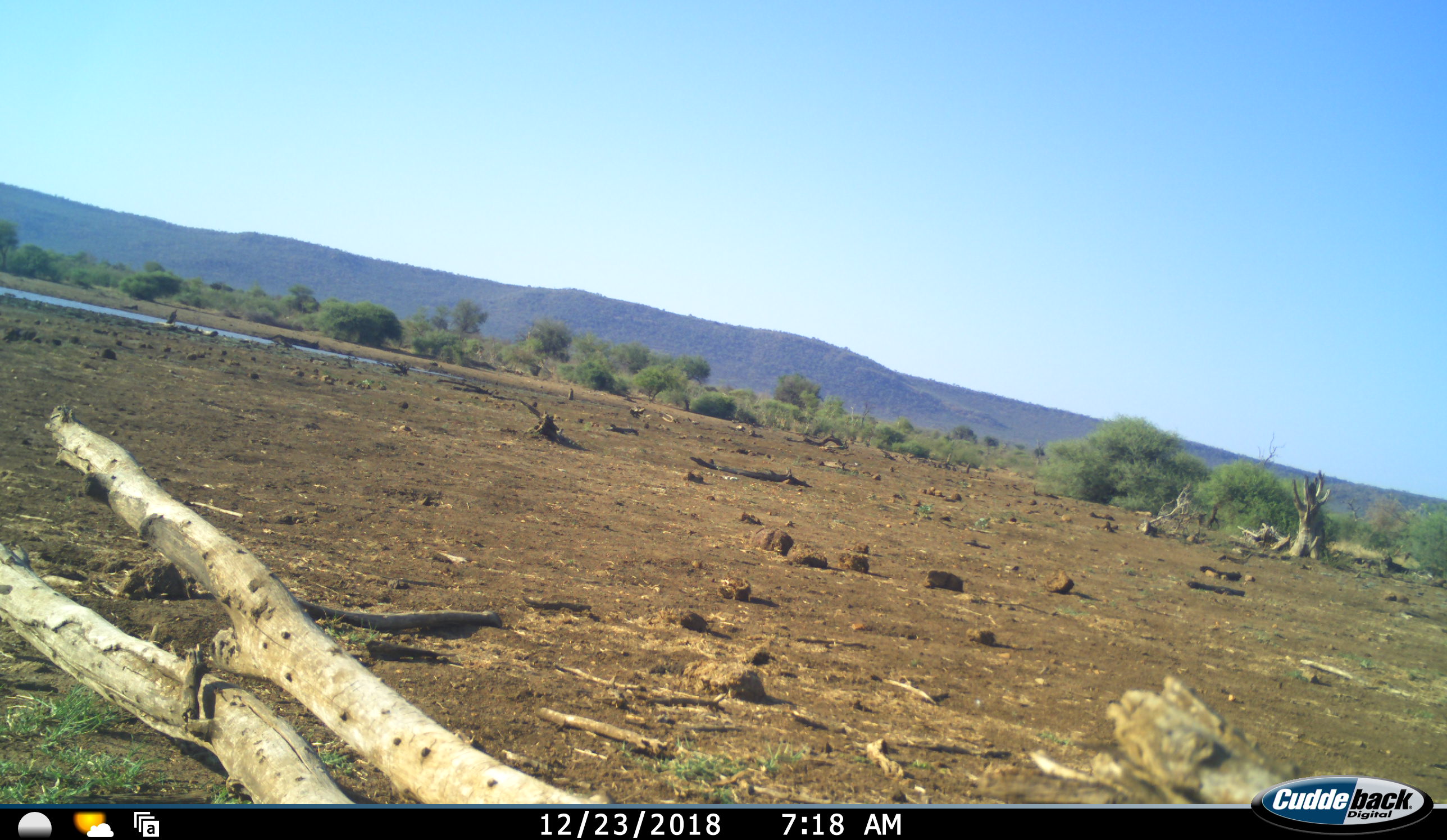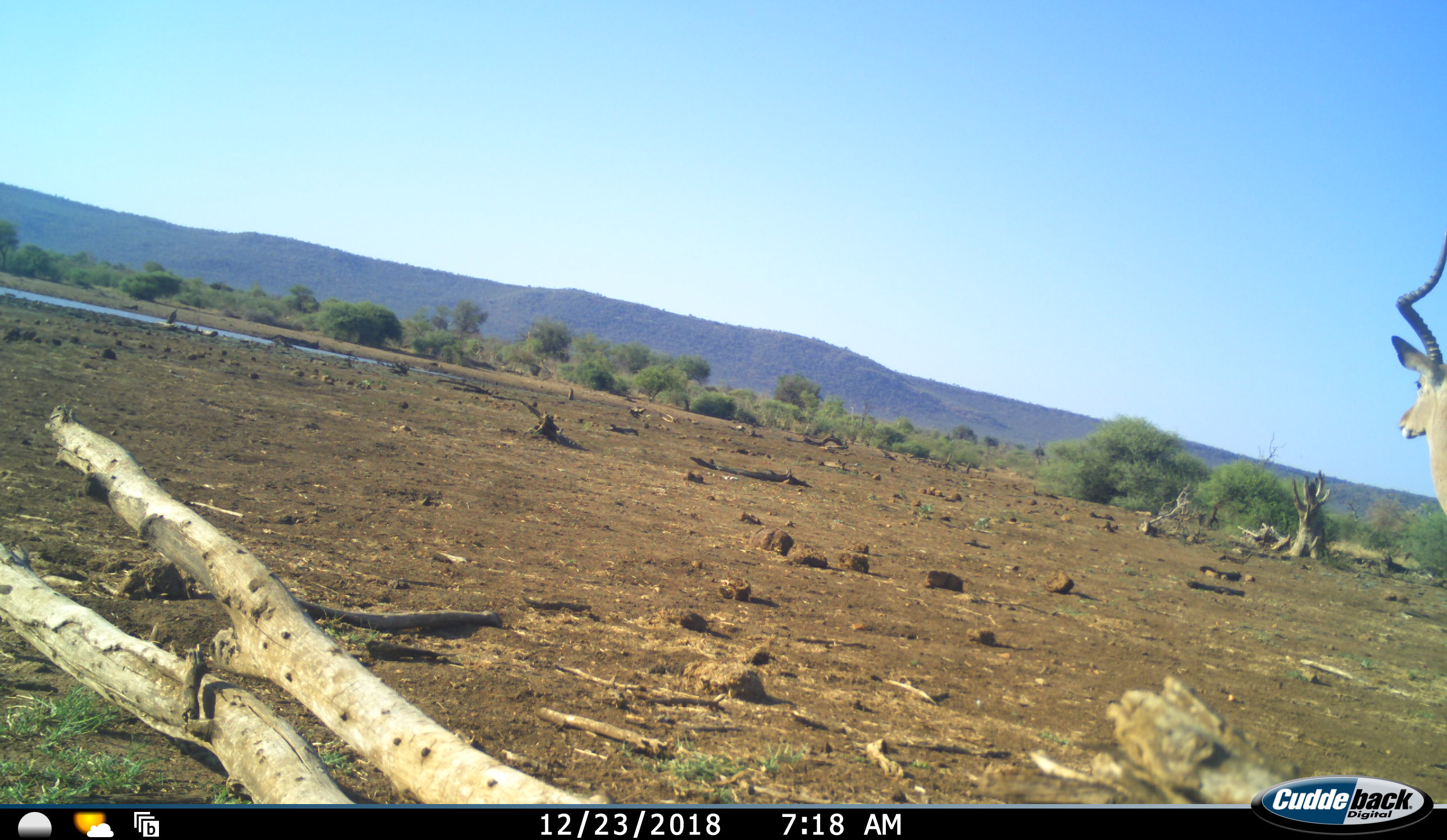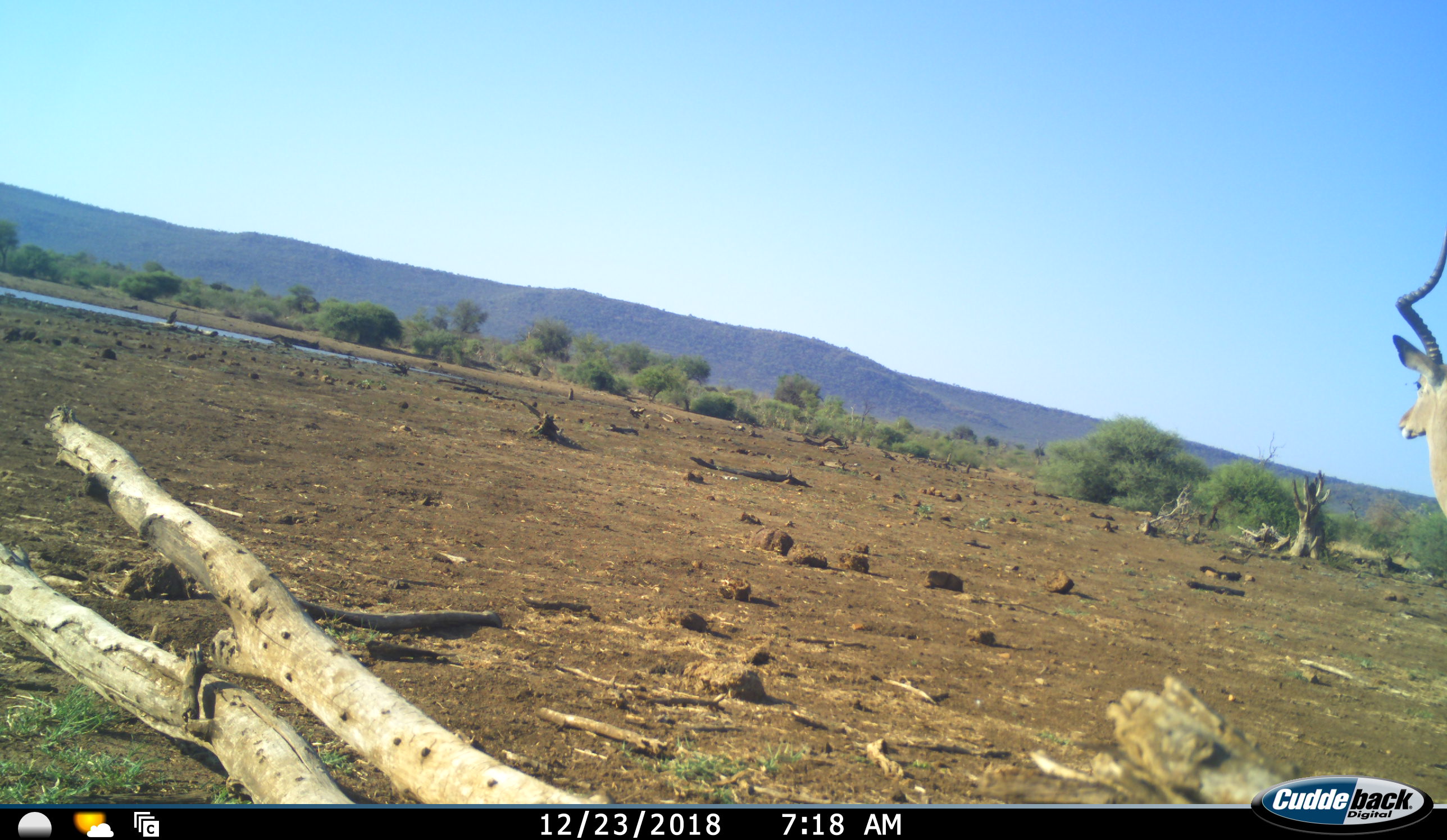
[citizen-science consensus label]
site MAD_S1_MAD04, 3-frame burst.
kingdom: Animalia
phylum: Chordata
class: Mammalia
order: Artiodactyla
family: Bovidae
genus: Aepyceros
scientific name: Aepyceros melampus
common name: impala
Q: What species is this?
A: Impala (Aepyceros melampus).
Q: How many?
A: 1.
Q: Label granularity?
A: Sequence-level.